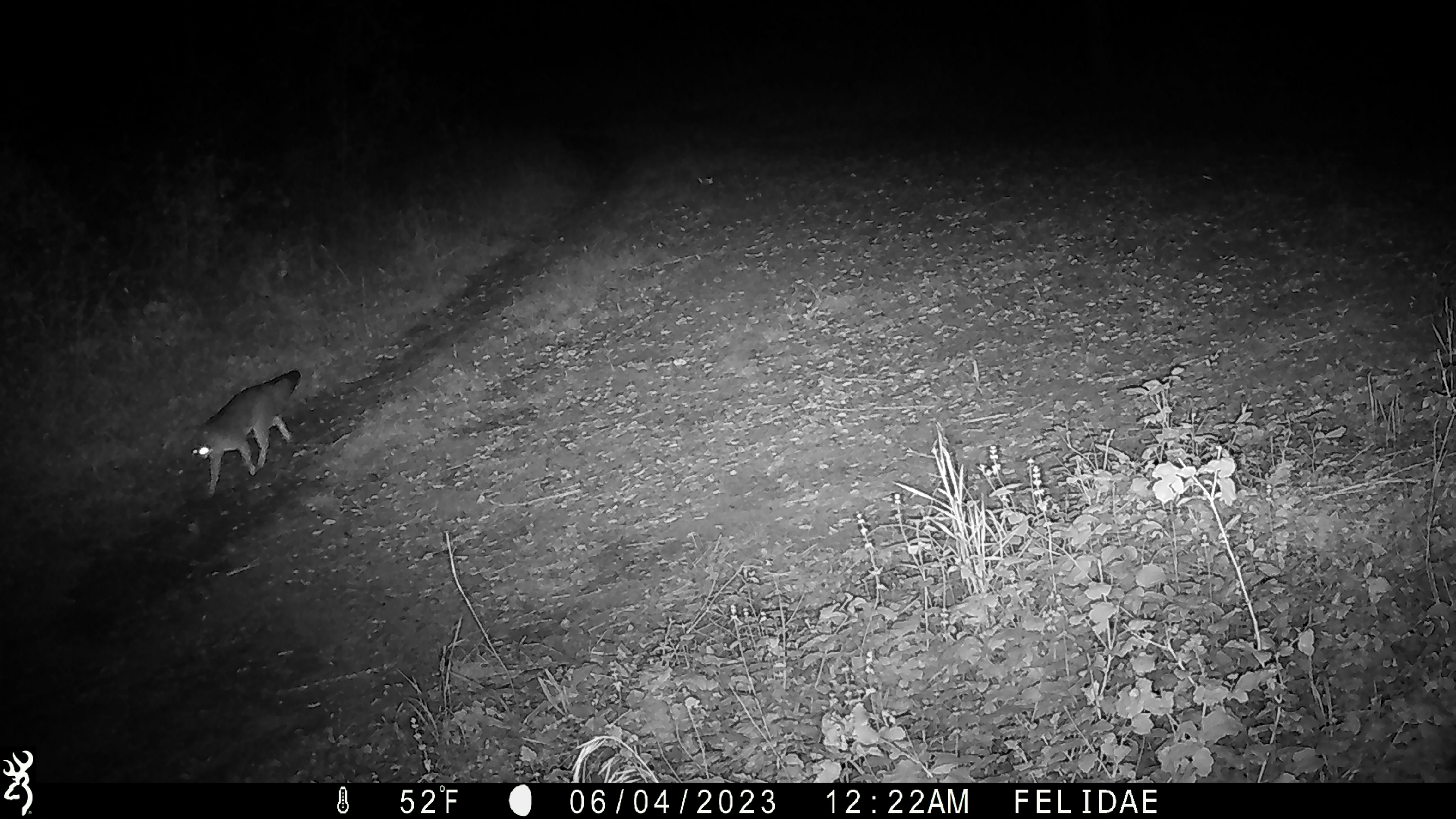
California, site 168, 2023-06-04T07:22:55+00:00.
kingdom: Animalia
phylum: Chordata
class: Mammalia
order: Carnivora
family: Canidae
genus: Urocyon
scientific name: Urocyon cinereoargenteus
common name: gray fox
Gray fox (Urocyon cinereoargenteus).